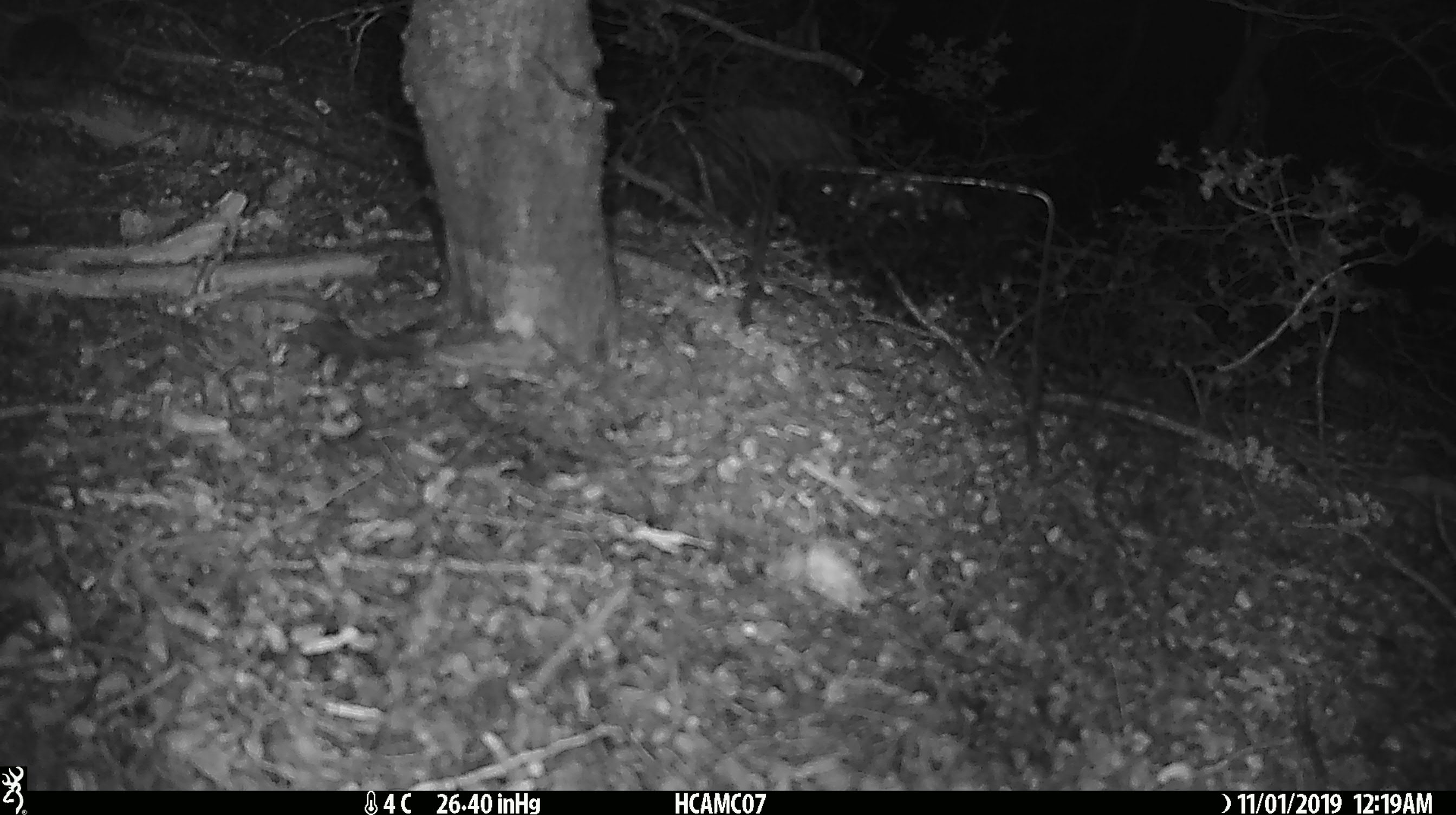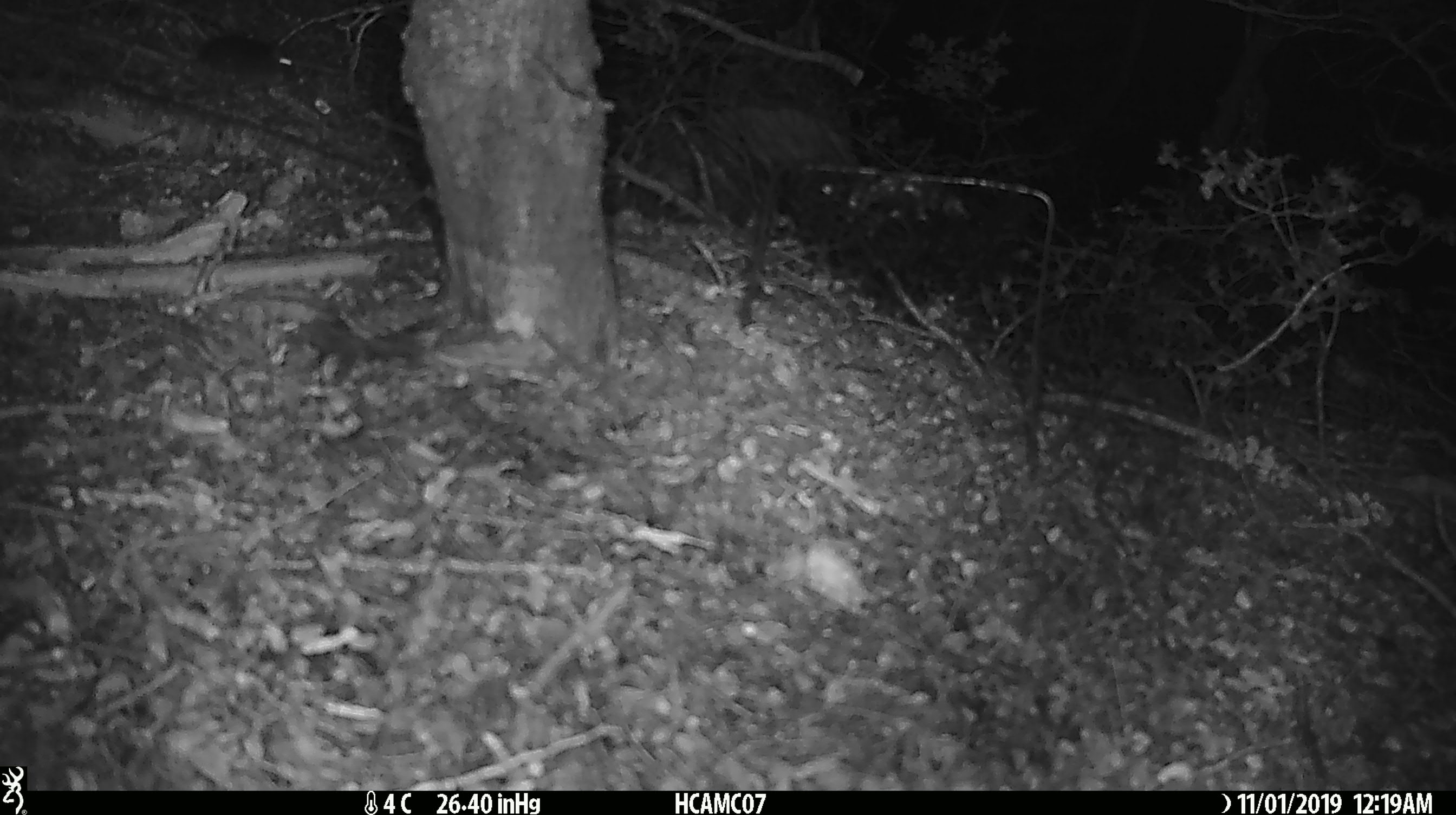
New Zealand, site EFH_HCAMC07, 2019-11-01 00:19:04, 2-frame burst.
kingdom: Animalia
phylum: Chordata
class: Mammalia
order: Rodentia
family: Muridae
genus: Mus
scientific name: Mus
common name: mouse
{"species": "mouse (Mus)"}